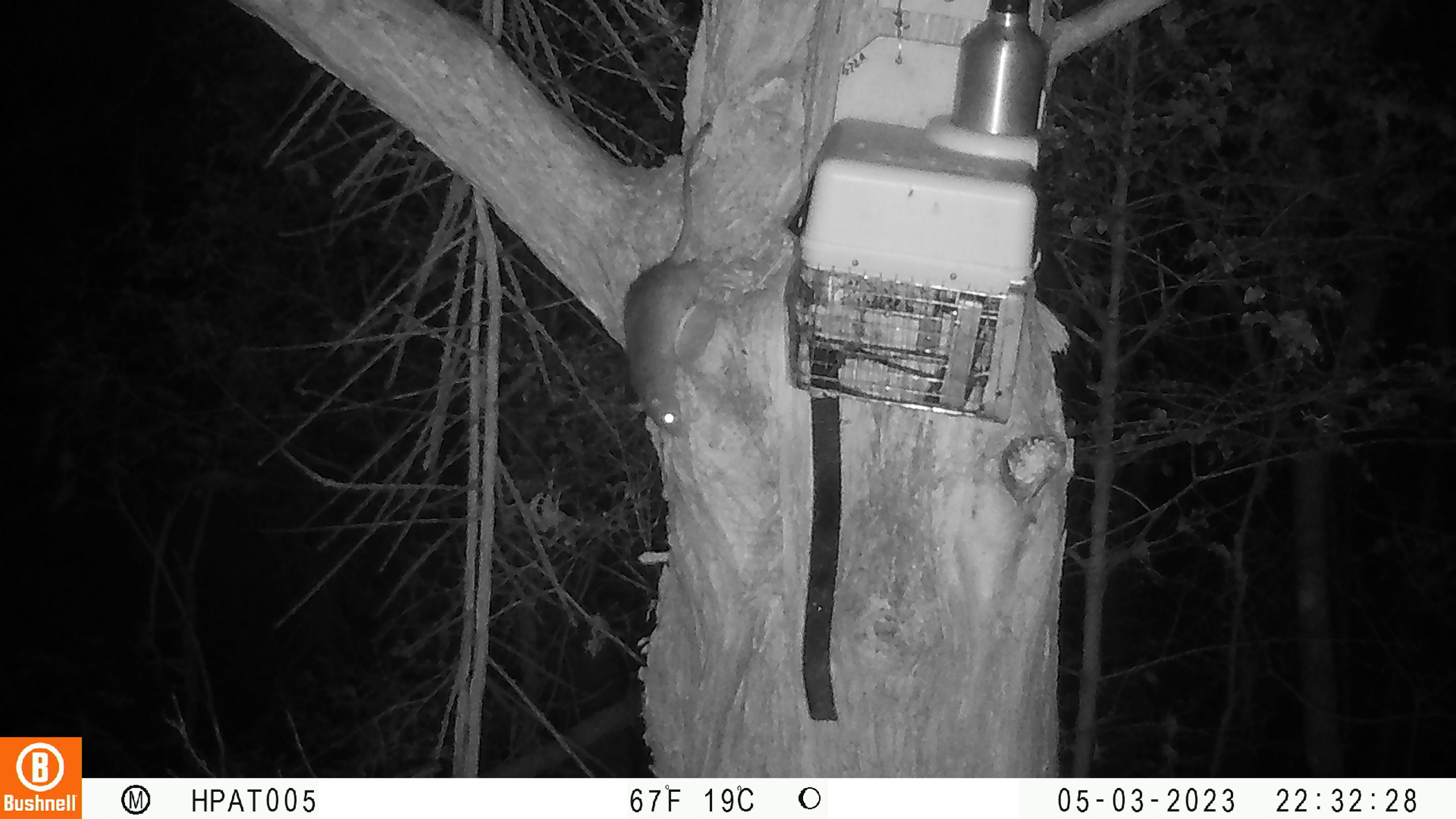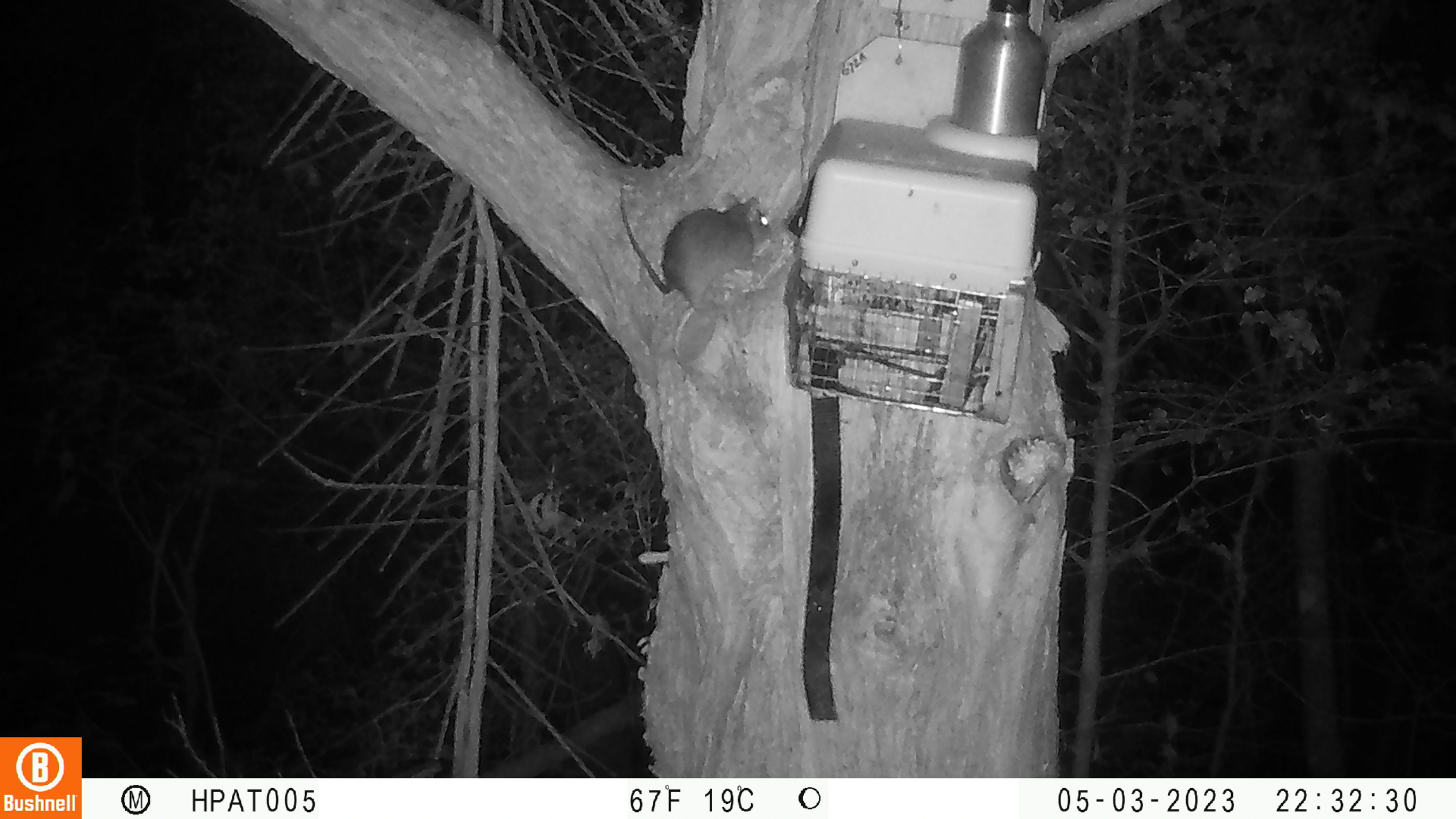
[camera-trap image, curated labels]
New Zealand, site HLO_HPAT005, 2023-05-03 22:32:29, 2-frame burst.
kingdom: Animalia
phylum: Chordata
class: Mammalia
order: Rodentia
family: Muridae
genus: Rattus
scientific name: Rattus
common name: rat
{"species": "rat (Rattus)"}